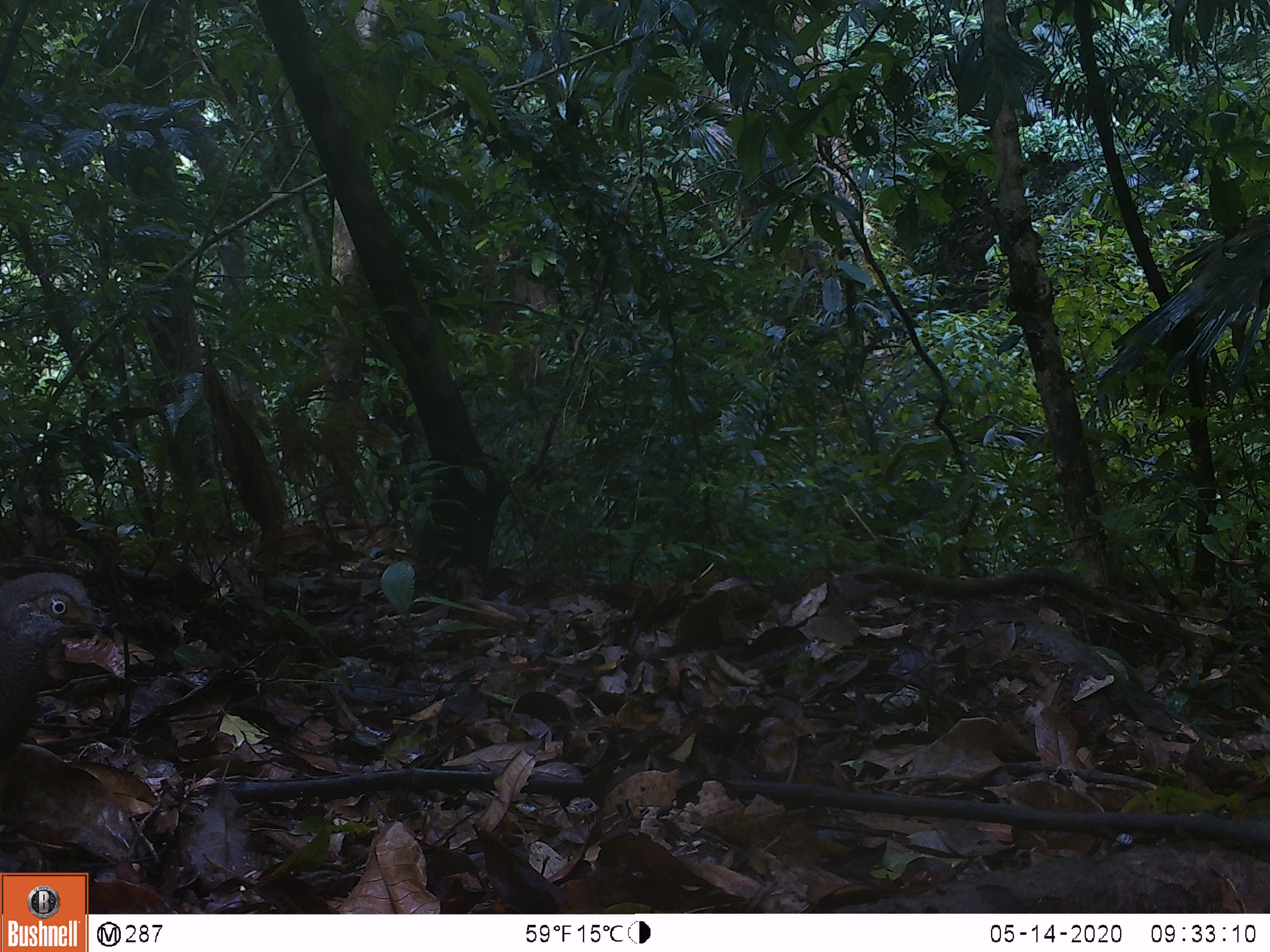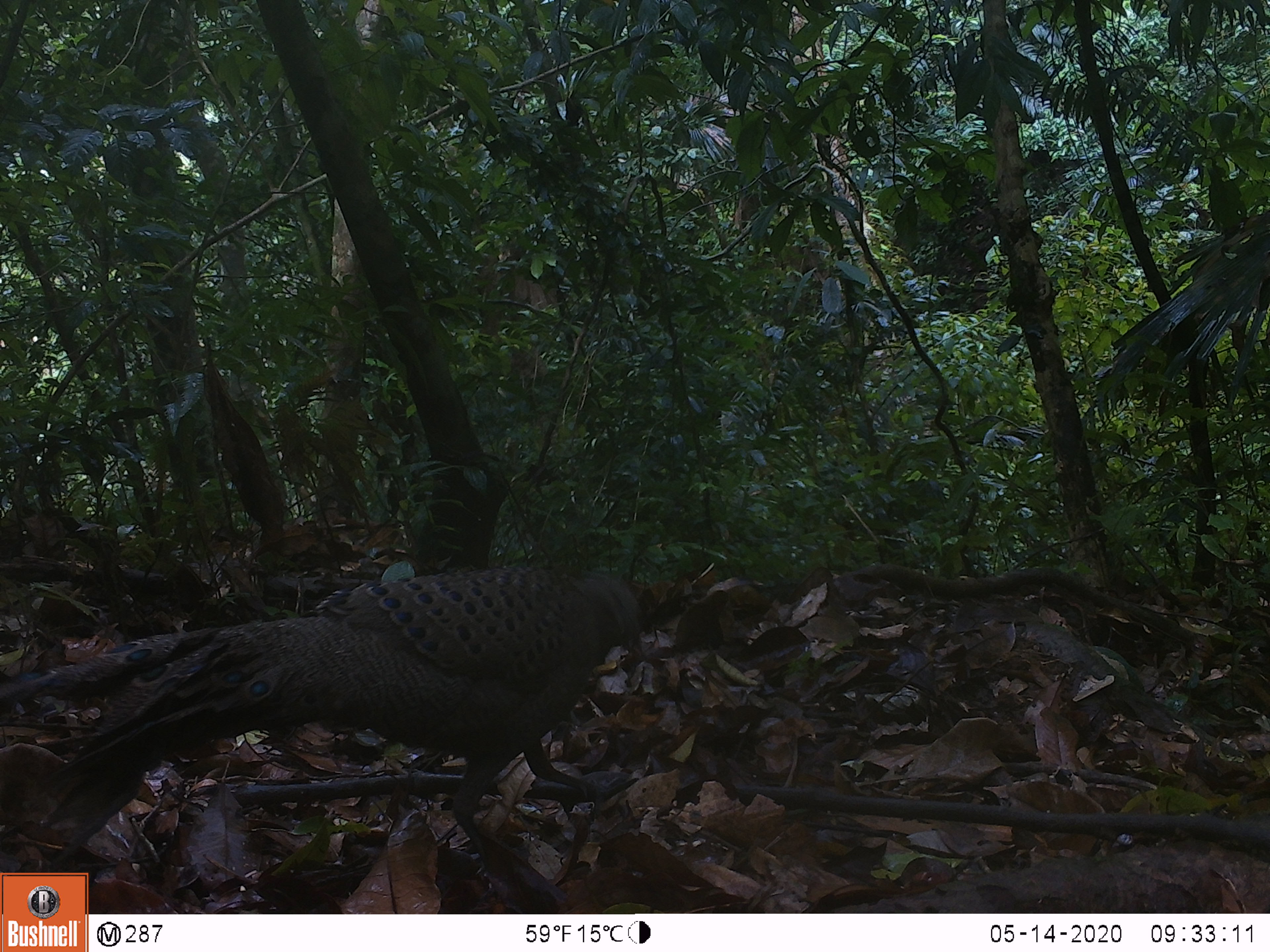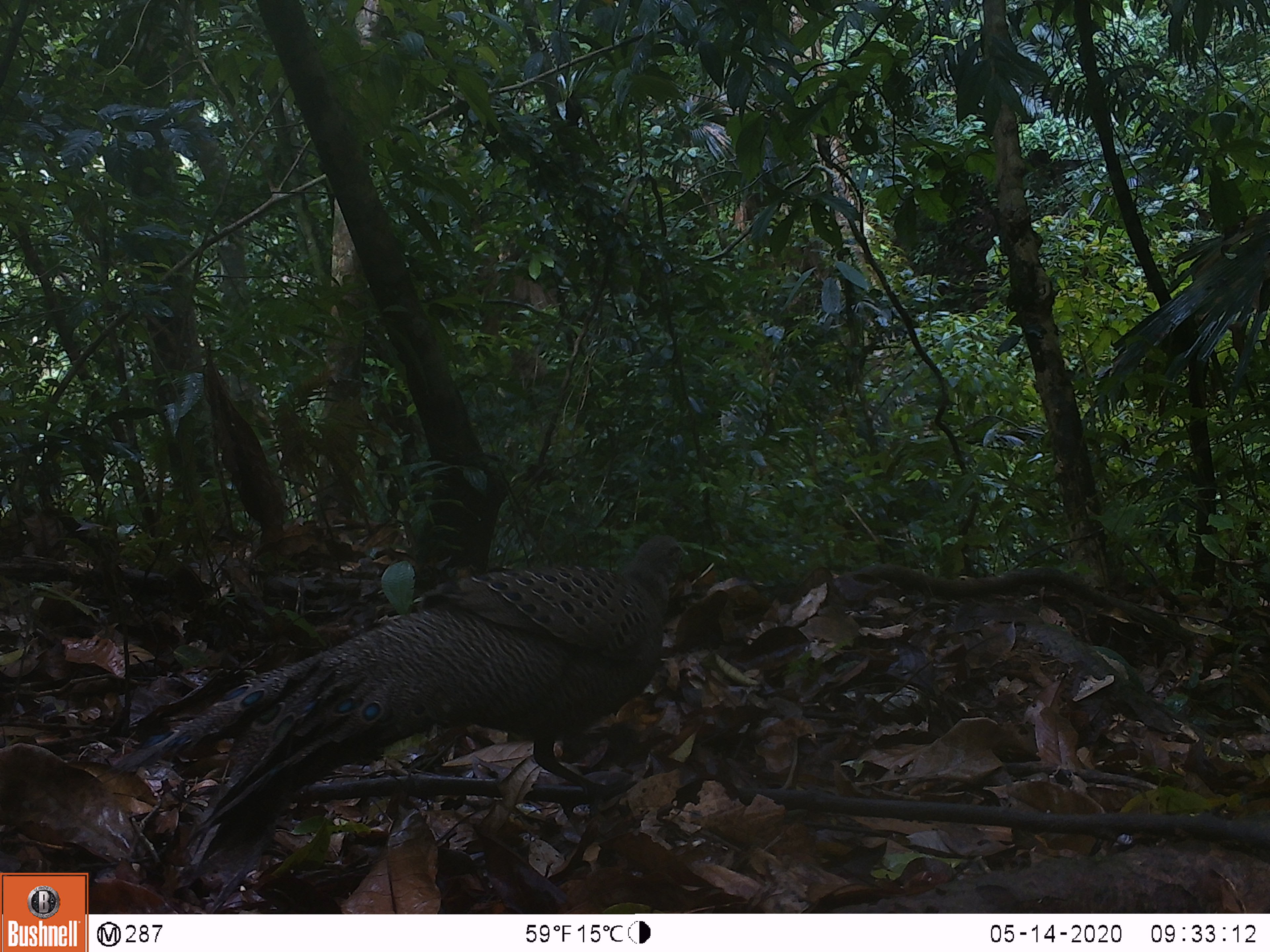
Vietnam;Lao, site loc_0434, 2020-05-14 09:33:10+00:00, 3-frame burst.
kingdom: Animalia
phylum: Chordata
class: Aves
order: Galliformes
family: Phasianidae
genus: Lophura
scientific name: Lophura nycthemera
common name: silver pheasant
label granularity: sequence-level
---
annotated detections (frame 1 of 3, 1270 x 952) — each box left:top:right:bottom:
silver pheasant: 0:571:115:766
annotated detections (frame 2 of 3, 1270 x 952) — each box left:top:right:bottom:
silver pheasant: 0:566:656:914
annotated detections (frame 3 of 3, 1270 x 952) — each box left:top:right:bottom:
silver pheasant: 86:534:687:914